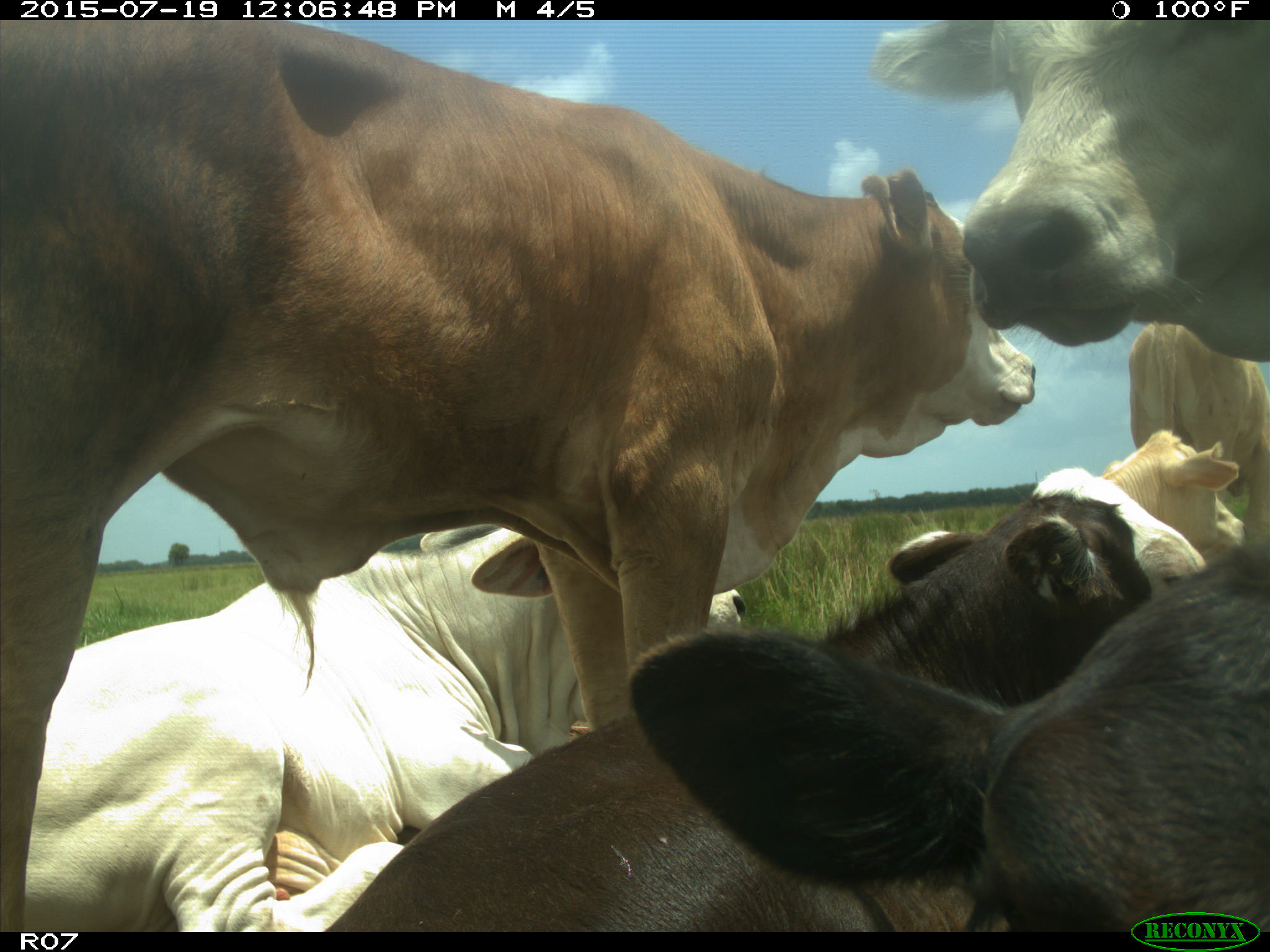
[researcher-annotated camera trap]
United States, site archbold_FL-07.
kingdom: Animalia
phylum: Chordata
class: Mammalia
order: Artiodactyla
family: Bovidae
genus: Bos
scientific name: Bos taurus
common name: domestic cow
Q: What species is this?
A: Bos taurus (domestic cow).